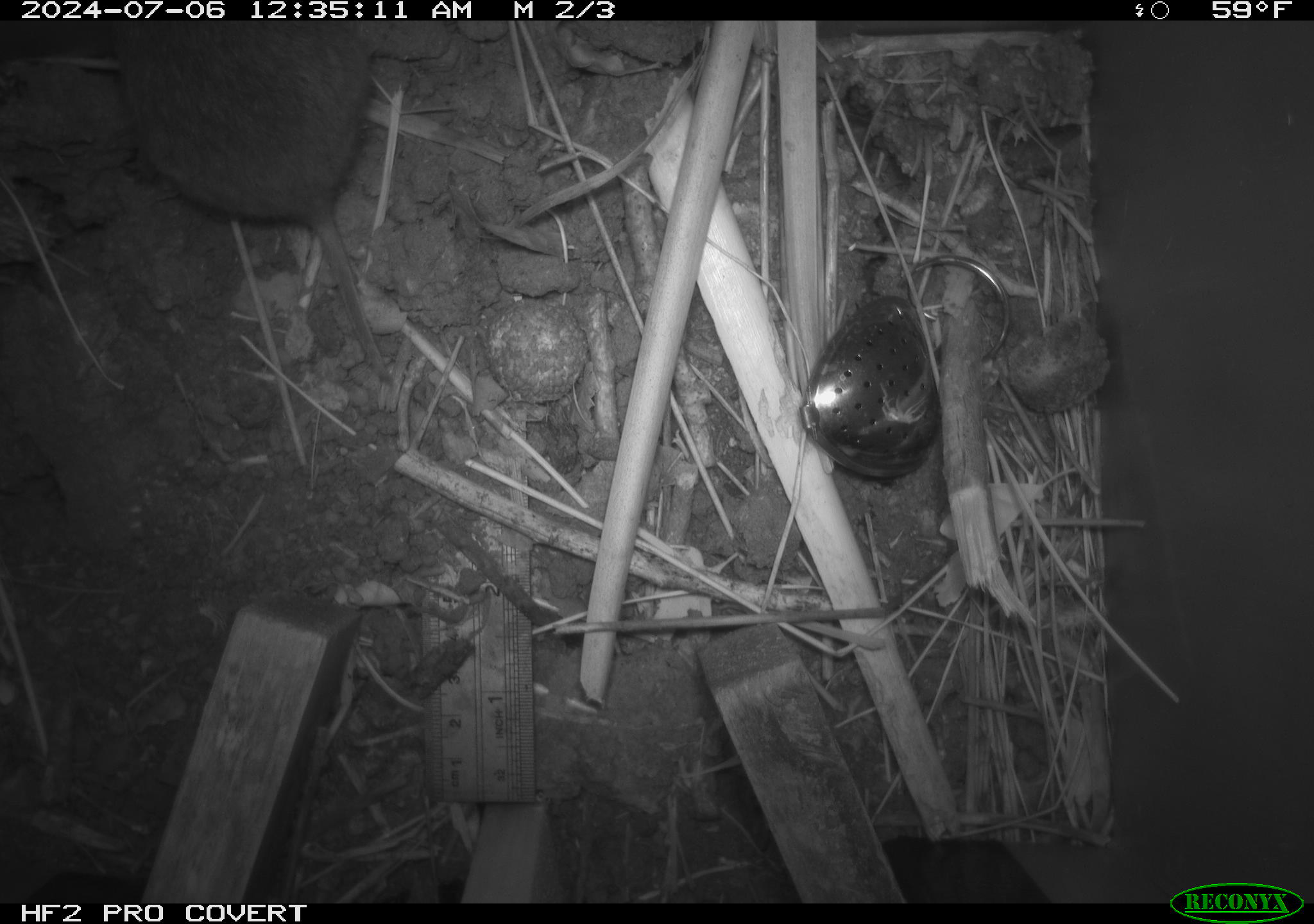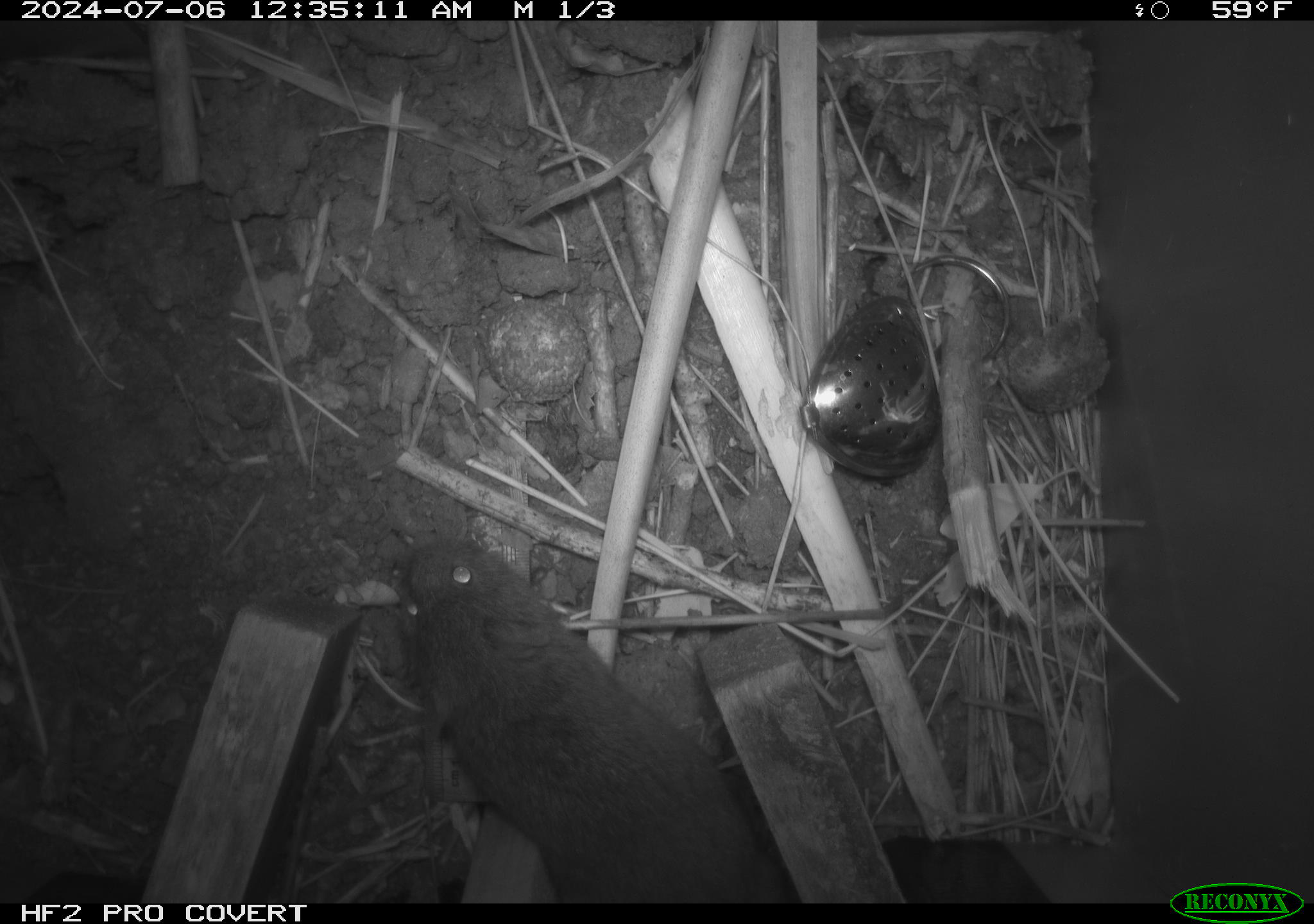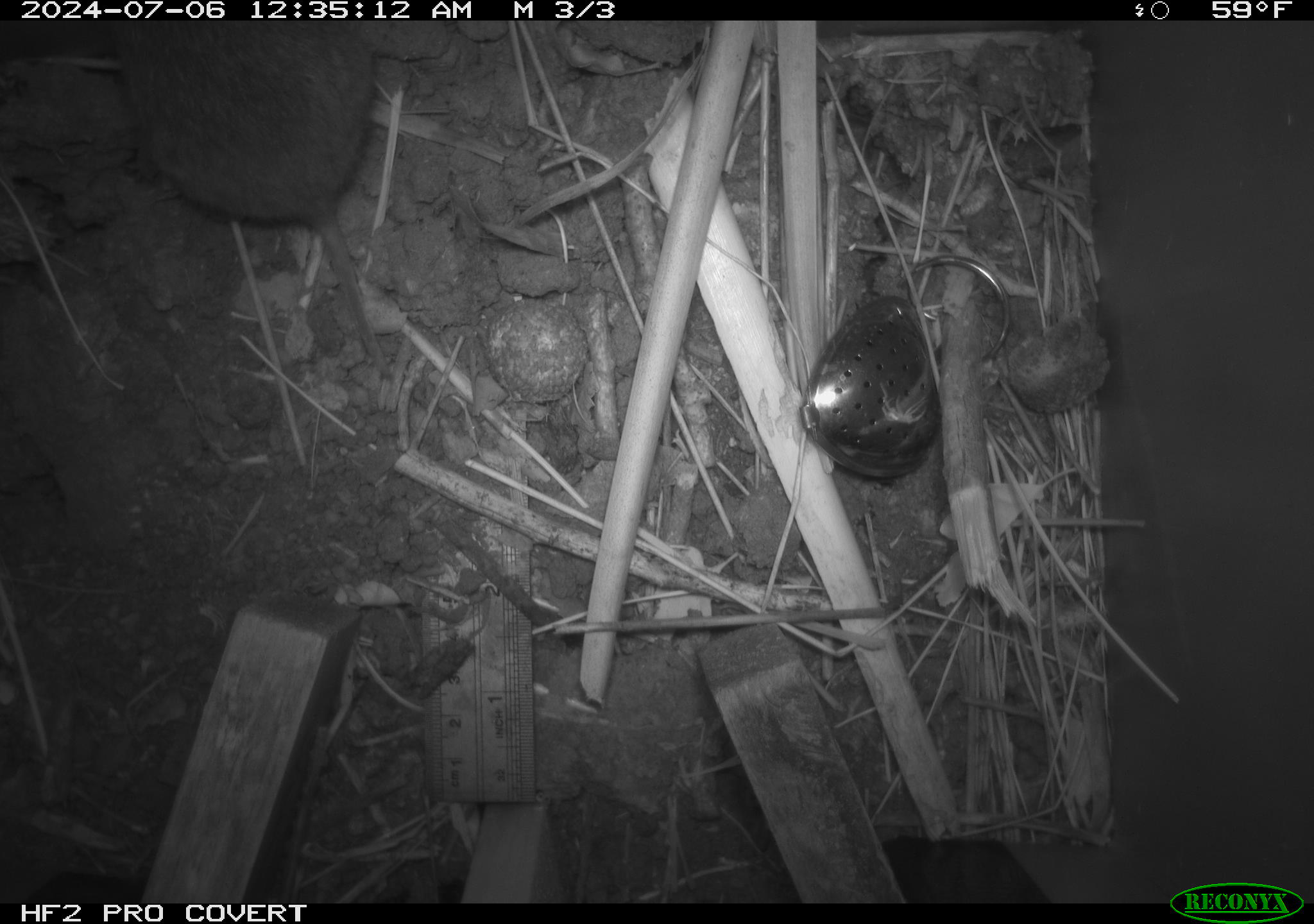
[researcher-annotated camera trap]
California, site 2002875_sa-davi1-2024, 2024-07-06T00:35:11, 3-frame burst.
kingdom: Animalia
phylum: Chordata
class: Mammalia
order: Rodentia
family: Cricetidae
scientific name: Arvicolinae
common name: voles, lemmings, and muskrats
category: arvicolinae subfamily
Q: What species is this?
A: Arvicolinae subfamily (voles, lemmings, and muskrats) (Arvicolinae).